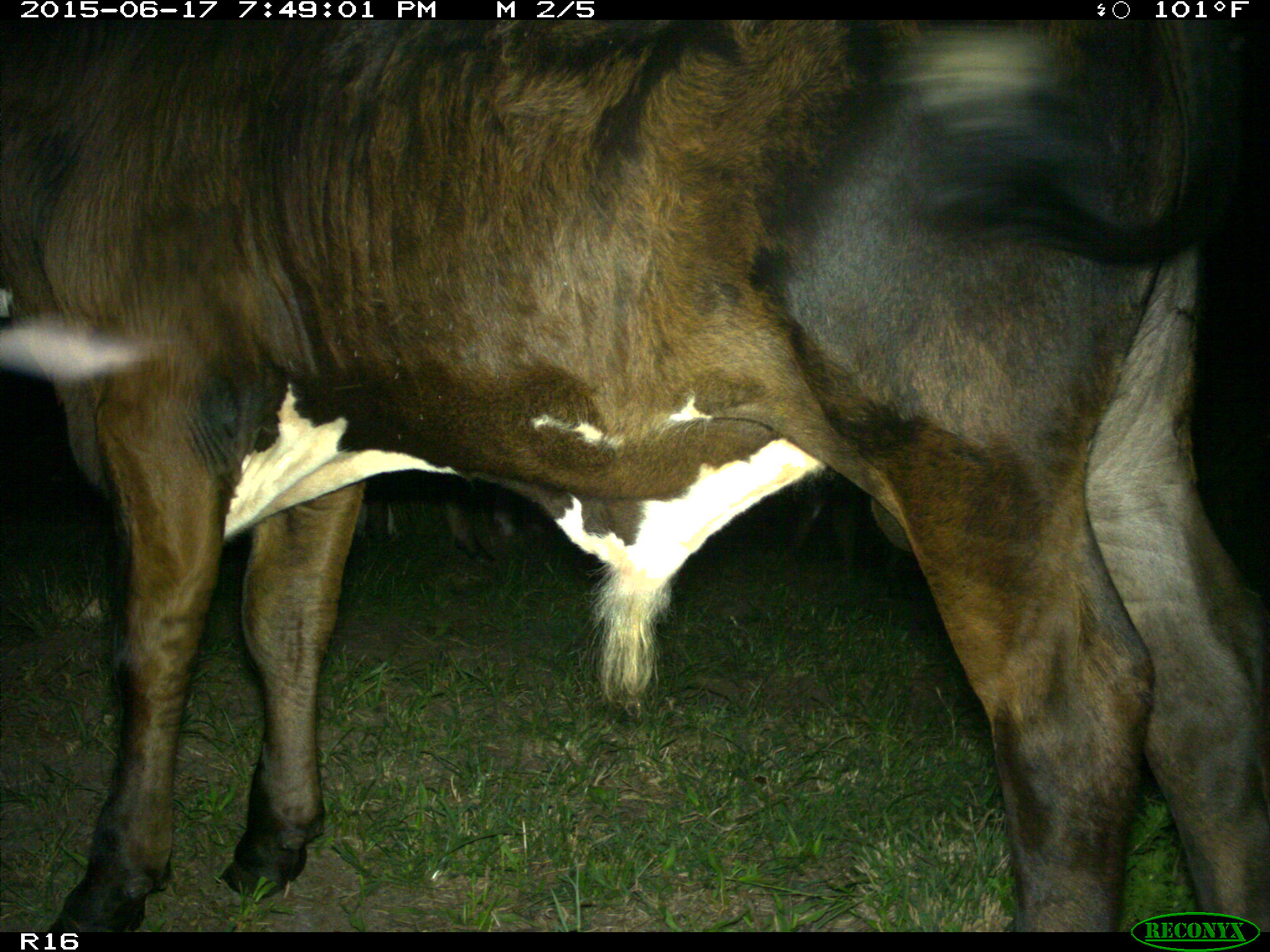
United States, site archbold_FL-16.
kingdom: Animalia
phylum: Chordata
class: Mammalia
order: Artiodactyla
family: Bovidae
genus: Bos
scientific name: Bos taurus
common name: domestic cow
Bos taurus (domestic cow).